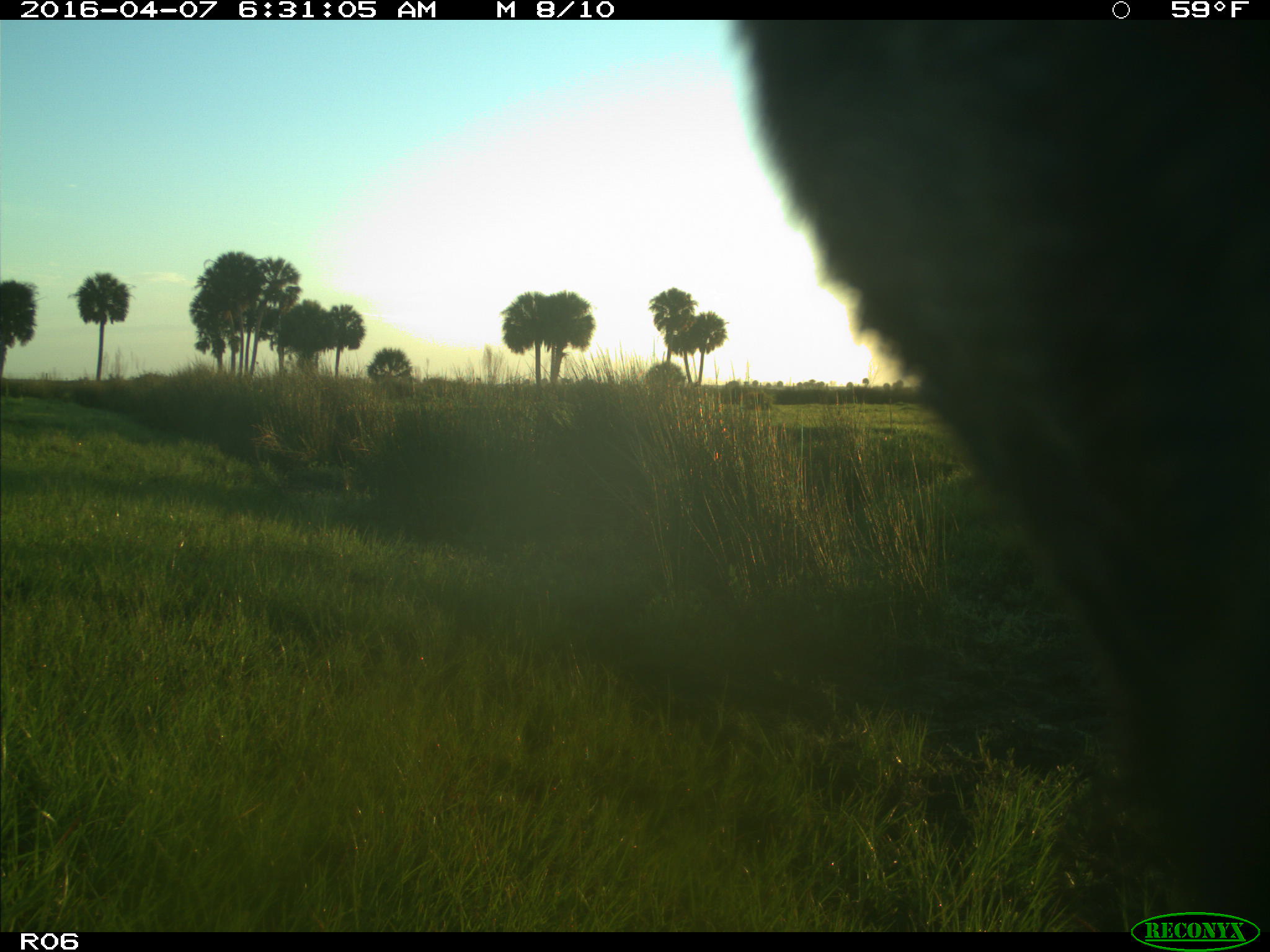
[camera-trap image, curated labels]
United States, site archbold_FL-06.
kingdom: Animalia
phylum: Chordata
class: Mammalia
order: Artiodactyla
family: Bovidae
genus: Bos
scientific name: Bos taurus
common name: domestic cow